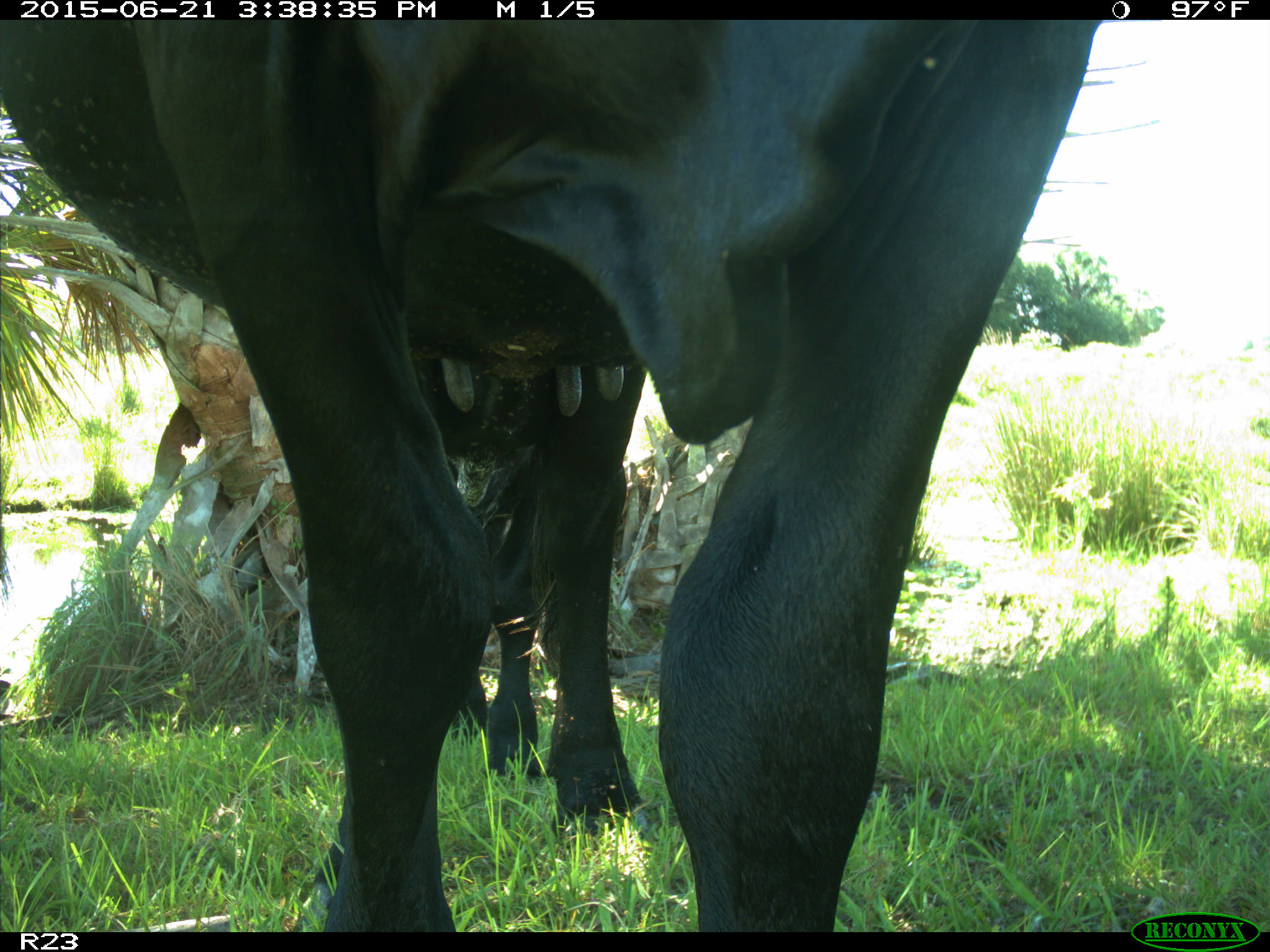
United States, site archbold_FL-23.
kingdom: Animalia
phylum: Chordata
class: Mammalia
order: Artiodactyla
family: Bovidae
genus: Bos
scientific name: Bos taurus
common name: domestic cow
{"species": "Bos taurus (domestic cow)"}